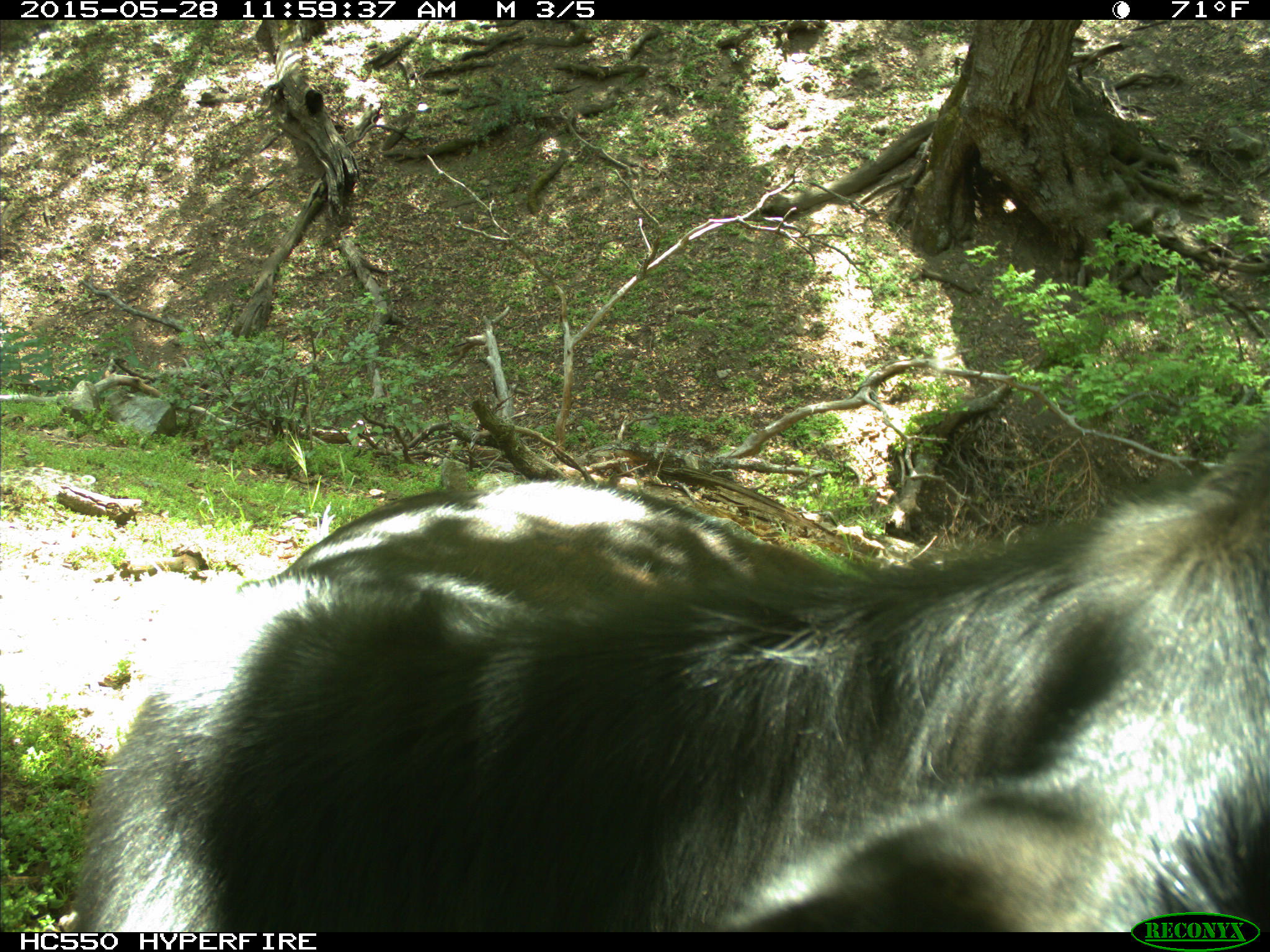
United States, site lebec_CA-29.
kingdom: Animalia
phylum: Chordata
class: Mammalia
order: Artiodactyla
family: Bovidae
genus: Bos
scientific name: Bos taurus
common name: domestic cow